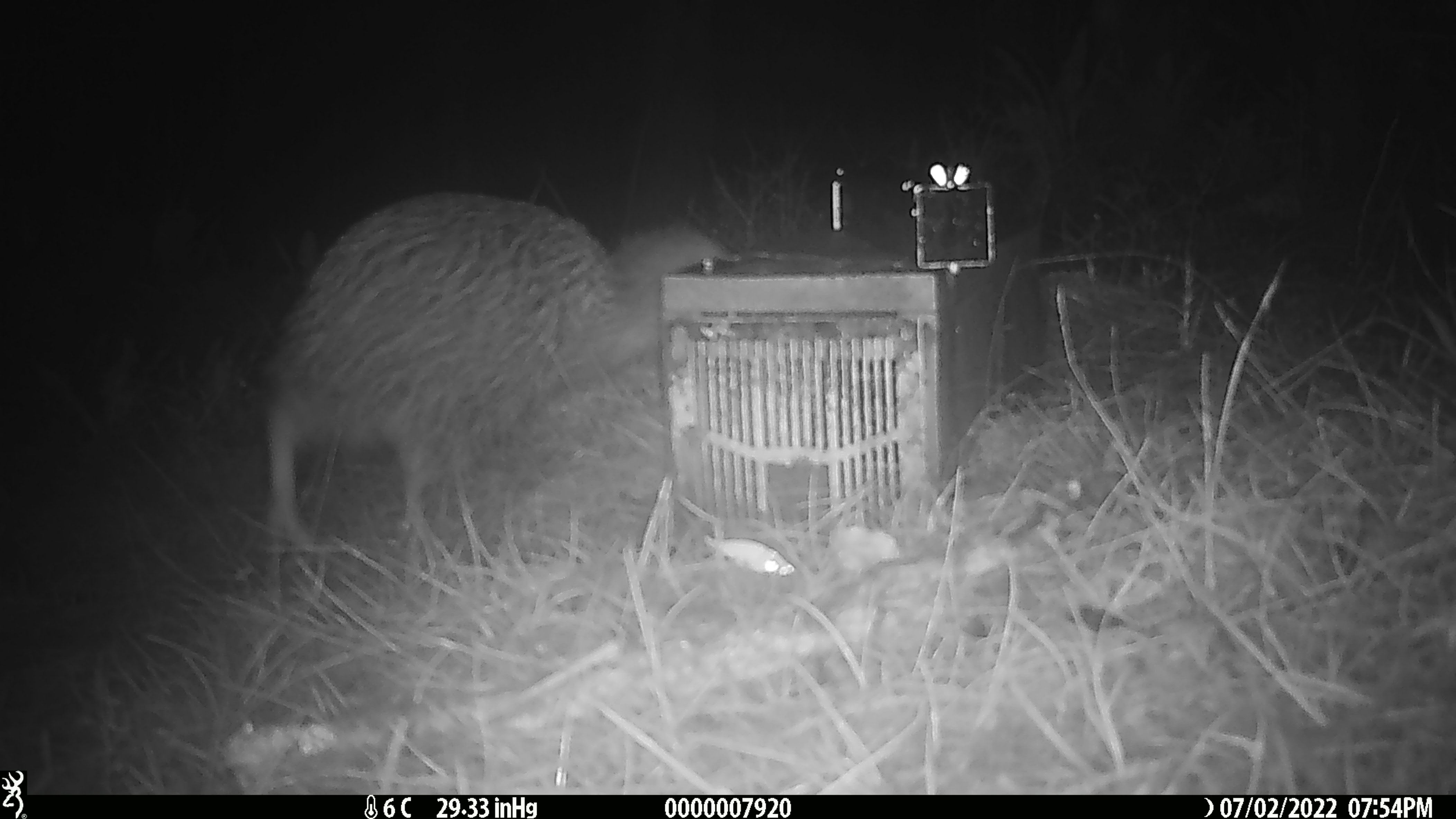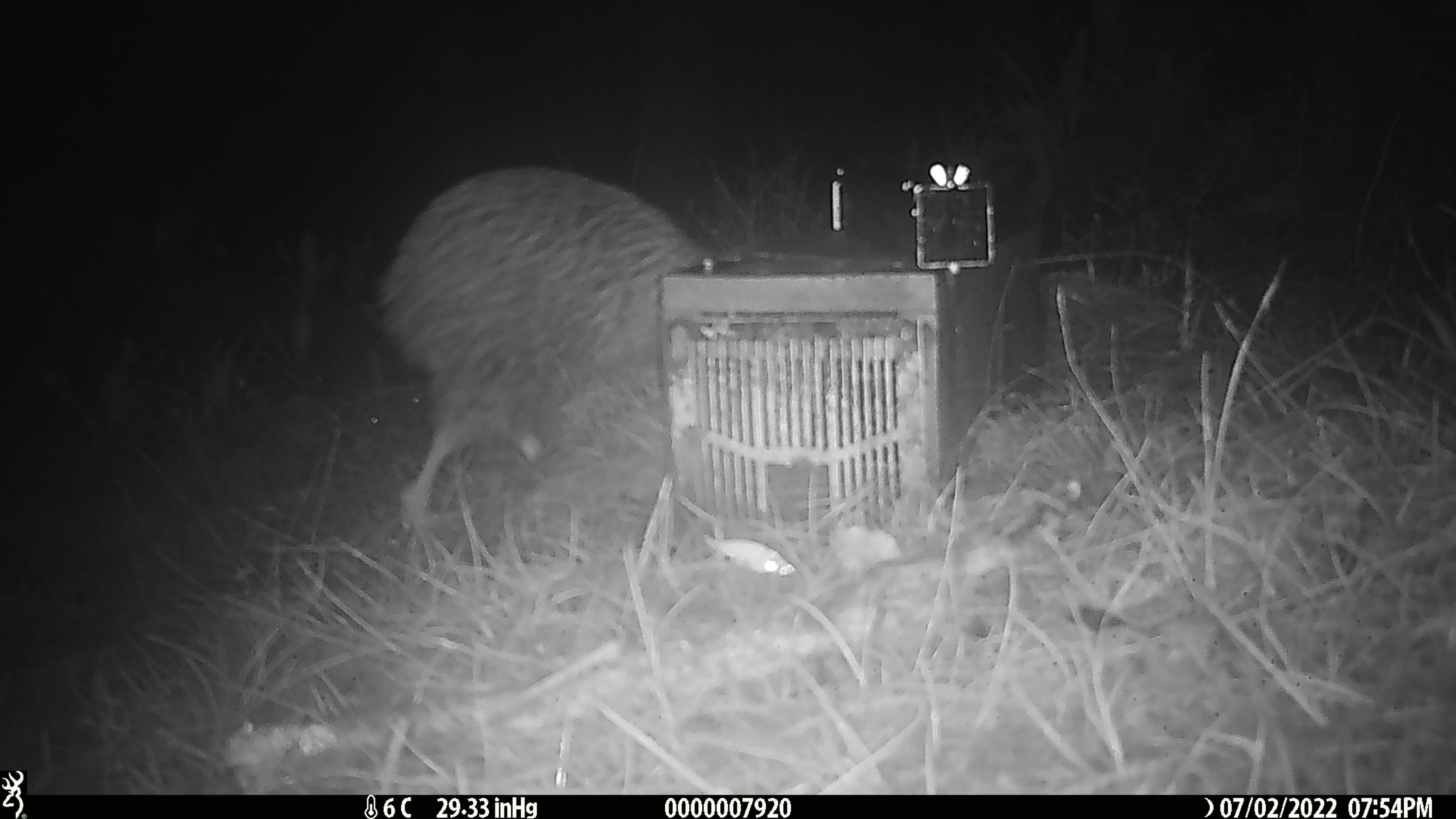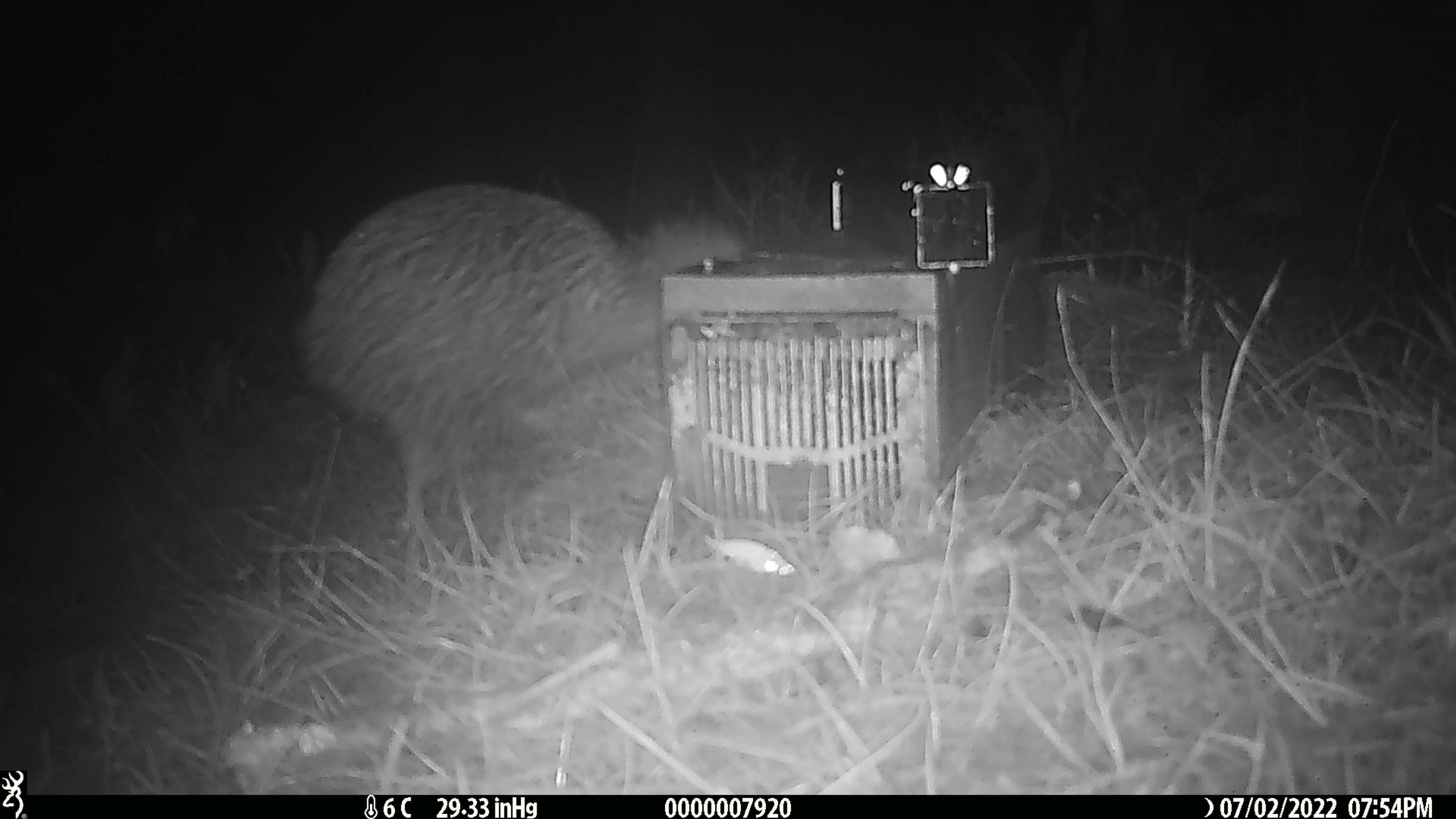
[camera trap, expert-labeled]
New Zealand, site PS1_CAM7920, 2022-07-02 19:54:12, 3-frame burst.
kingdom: Animalia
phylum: Chordata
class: Aves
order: Apterygiformes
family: Apterygidae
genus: Apteryx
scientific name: Apteryx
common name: kiwi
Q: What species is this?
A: Kiwi (Apteryx).